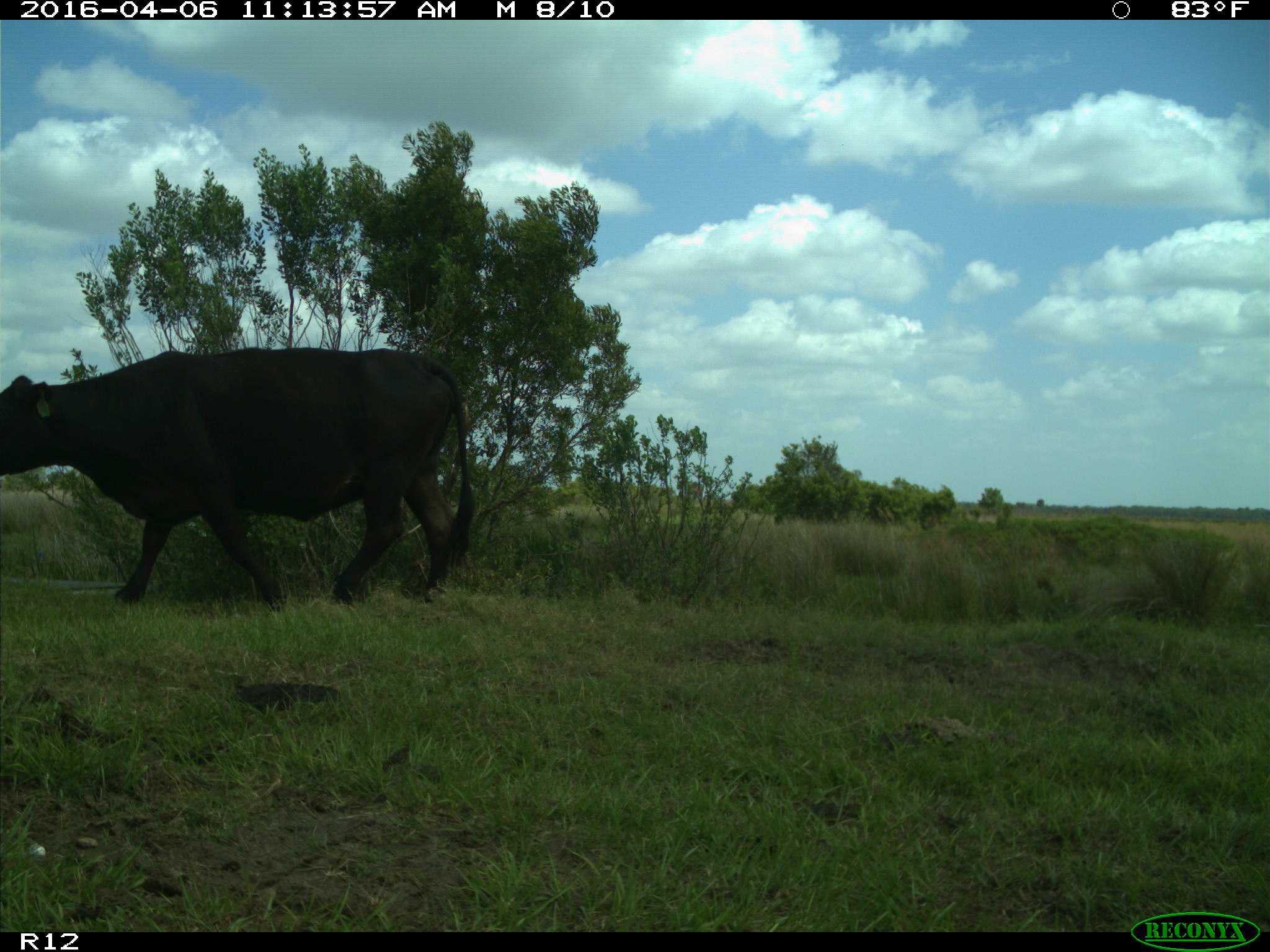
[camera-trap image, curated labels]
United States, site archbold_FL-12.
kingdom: Animalia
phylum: Chordata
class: Mammalia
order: Artiodactyla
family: Bovidae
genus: Bos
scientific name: Bos taurus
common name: domestic cow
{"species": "Bos taurus (domestic cow)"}